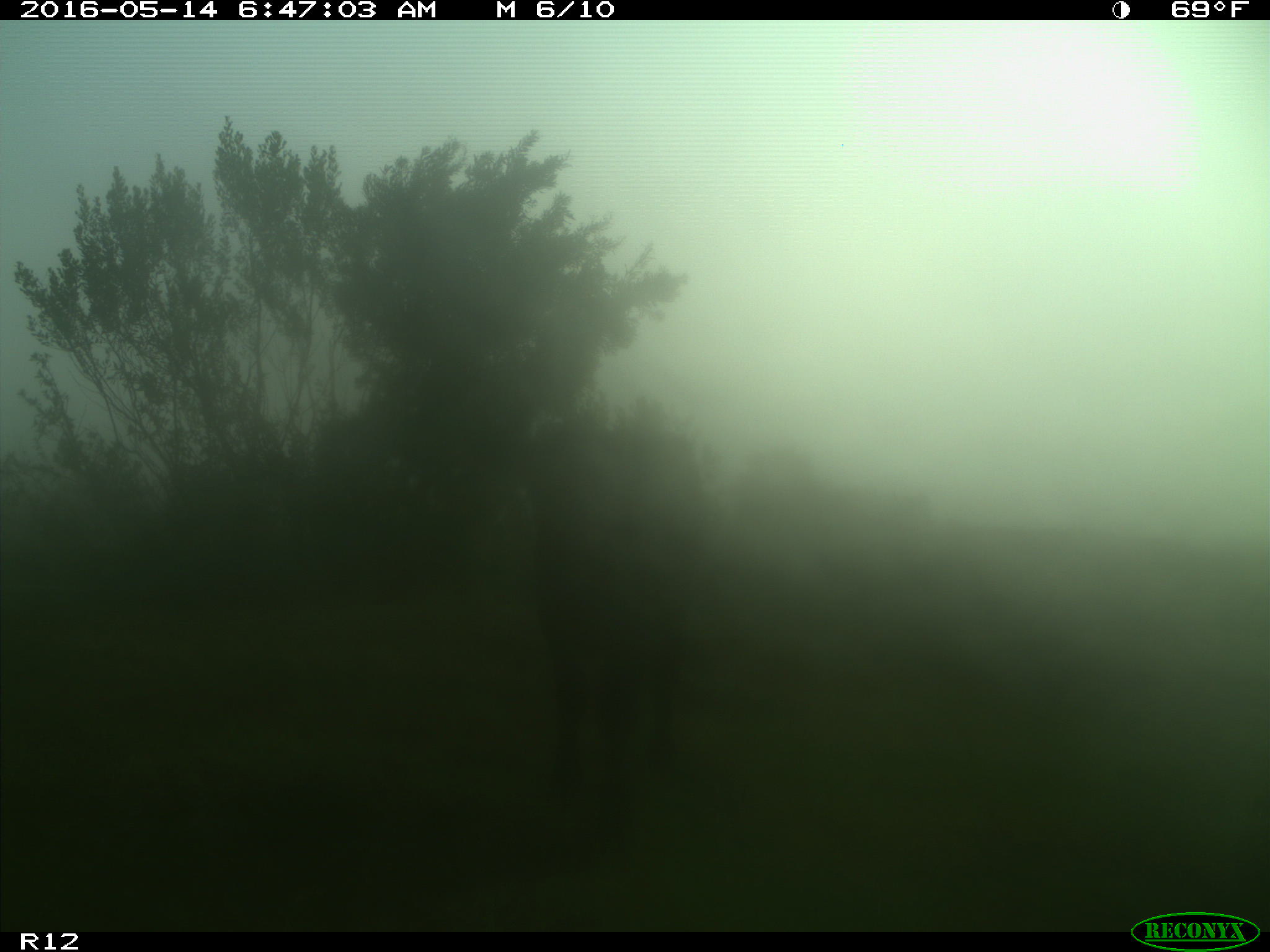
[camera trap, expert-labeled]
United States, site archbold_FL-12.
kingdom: Animalia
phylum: Chordata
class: Mammalia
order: Artiodactyla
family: Bovidae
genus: Bos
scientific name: Bos taurus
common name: domestic cow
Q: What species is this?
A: Bos taurus (domestic cow).